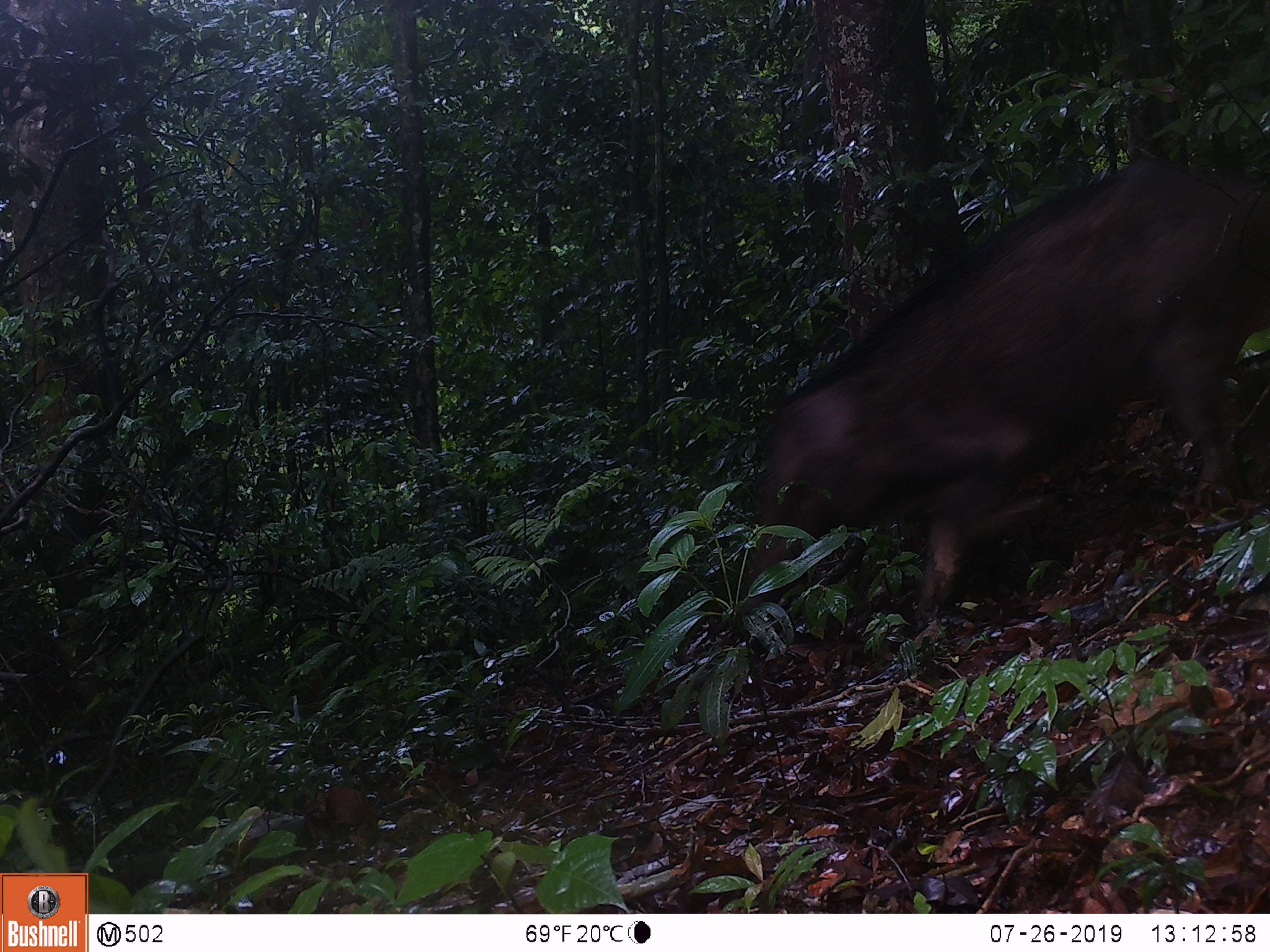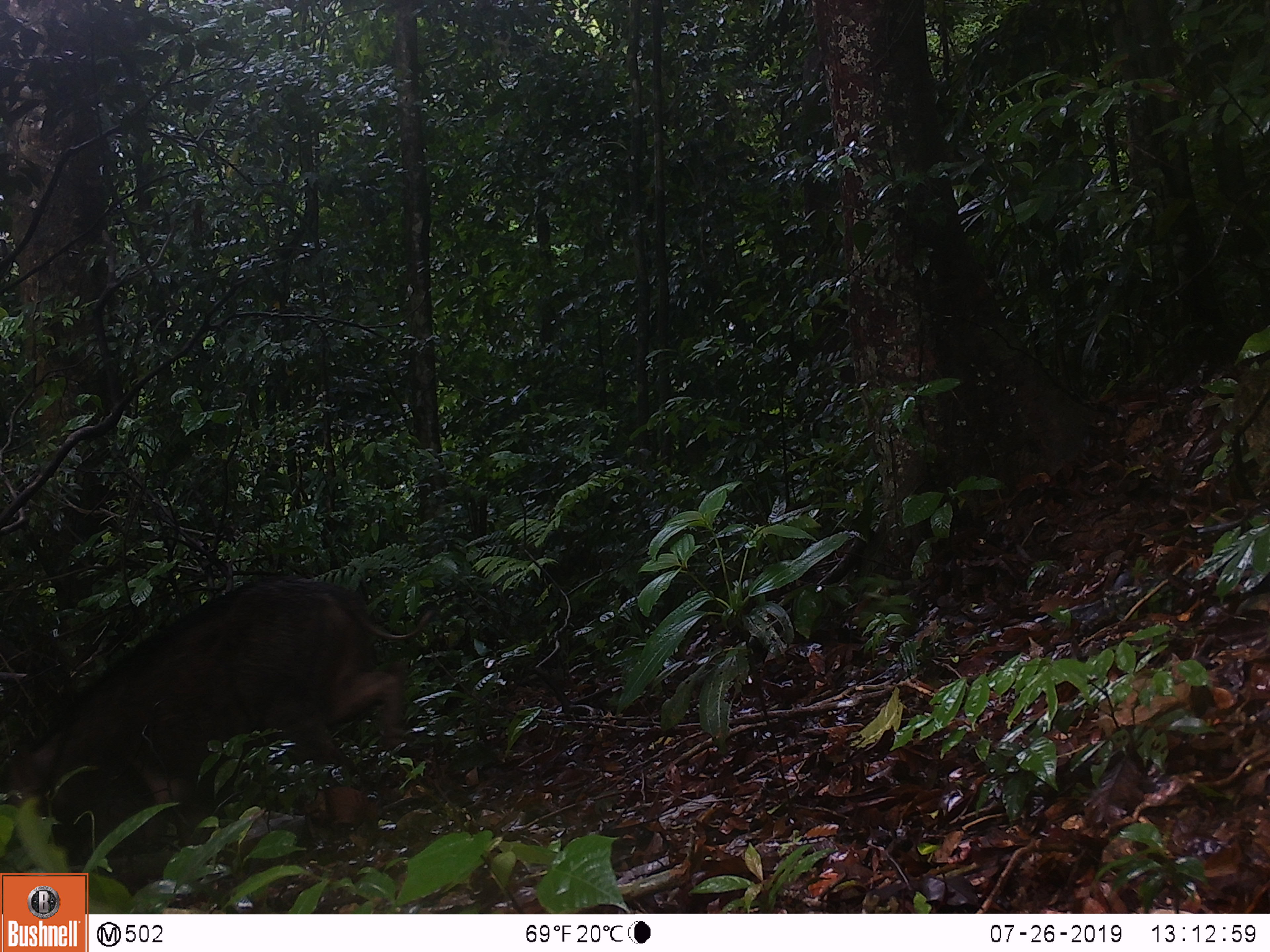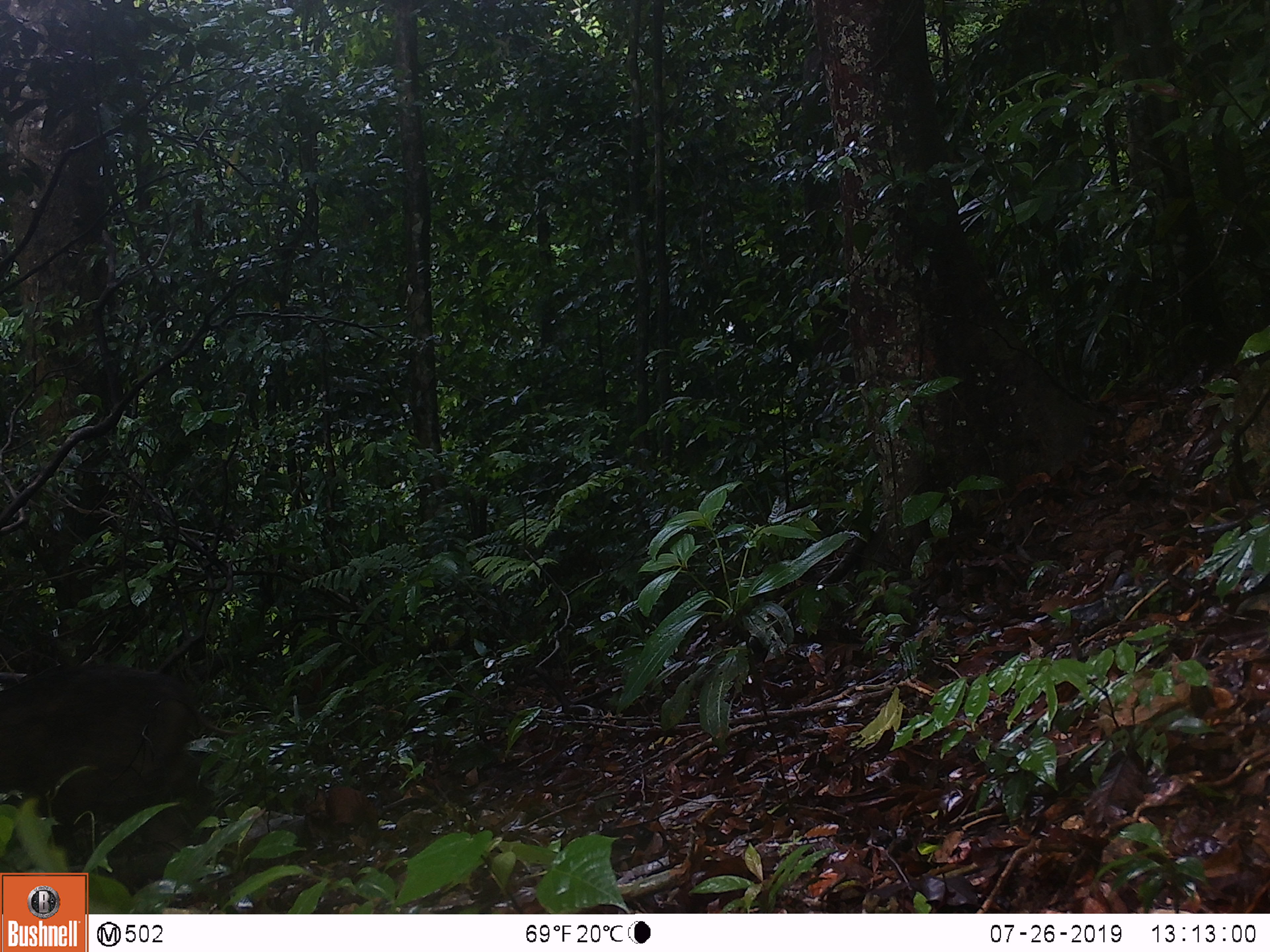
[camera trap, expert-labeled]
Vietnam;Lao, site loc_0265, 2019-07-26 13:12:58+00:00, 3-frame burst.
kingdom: Animalia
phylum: Chordata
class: Mammalia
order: Artiodactyla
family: Suidae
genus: Sus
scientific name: Sus scrofa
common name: eurasian wild pig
Eurasian wild pig (Sus scrofa). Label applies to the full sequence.